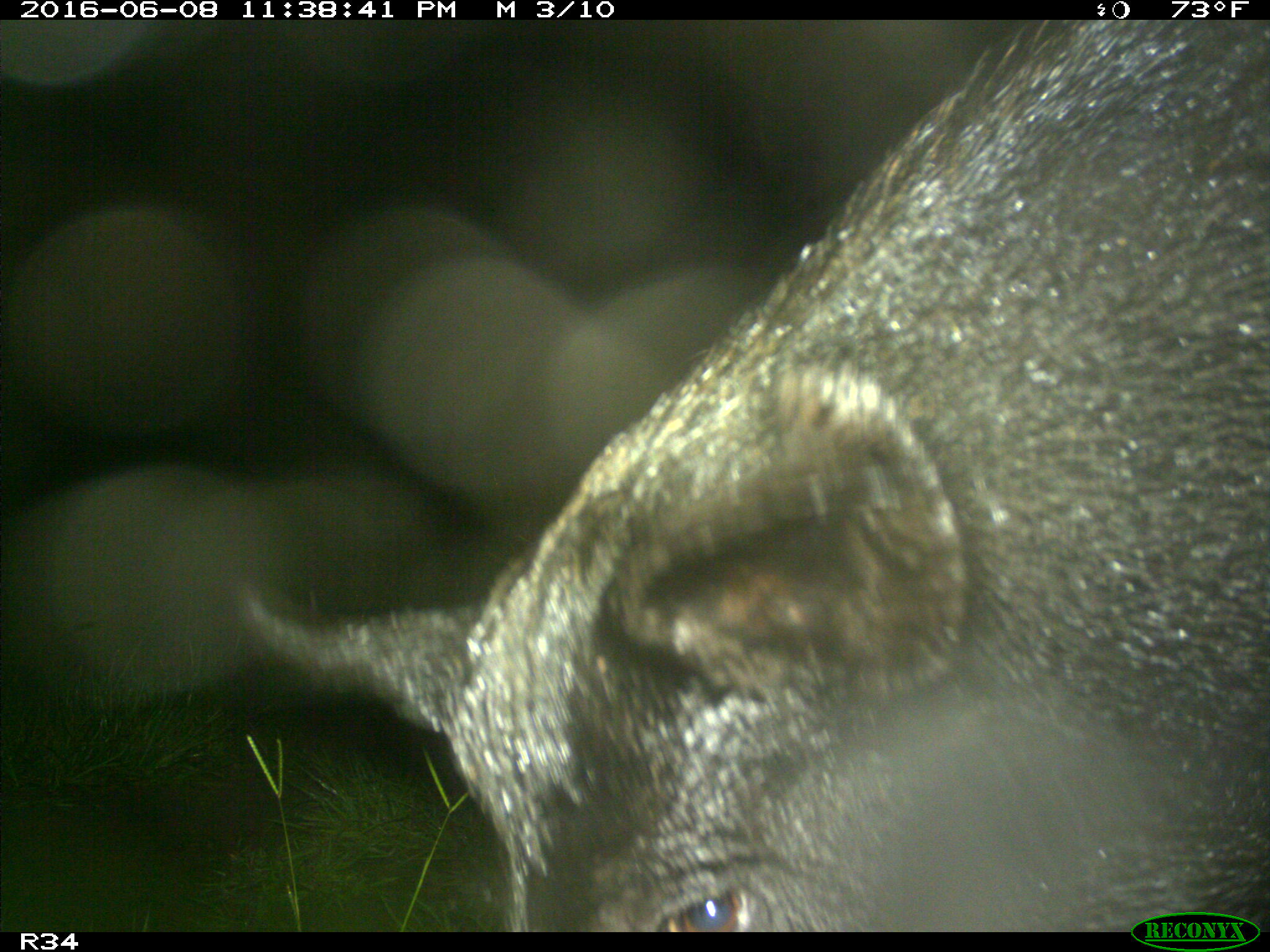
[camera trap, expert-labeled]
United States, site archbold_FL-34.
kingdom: Animalia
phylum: Chordata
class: Mammalia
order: Artiodactyla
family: Suidae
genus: Sus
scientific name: Sus scrofa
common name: wild boar